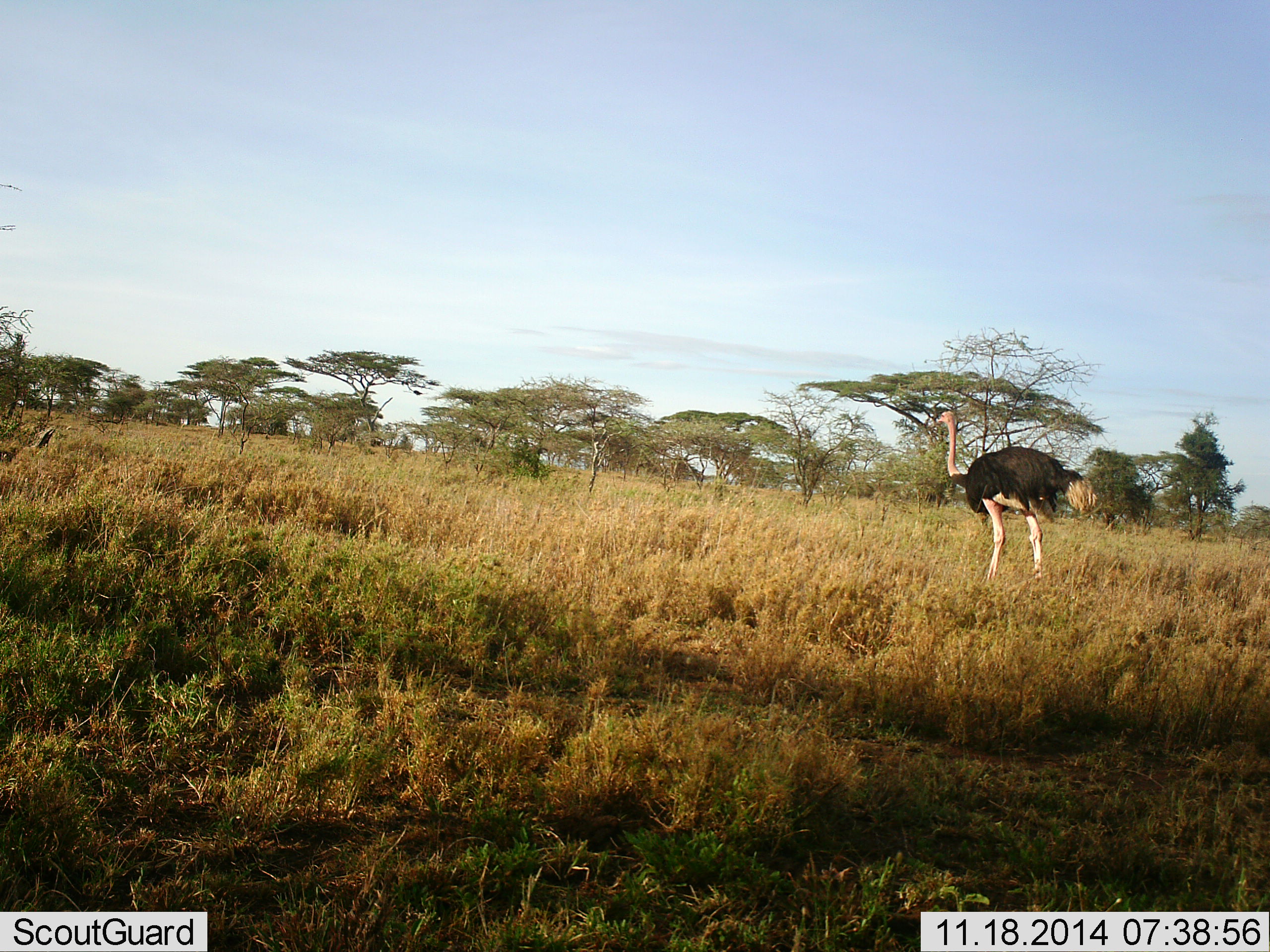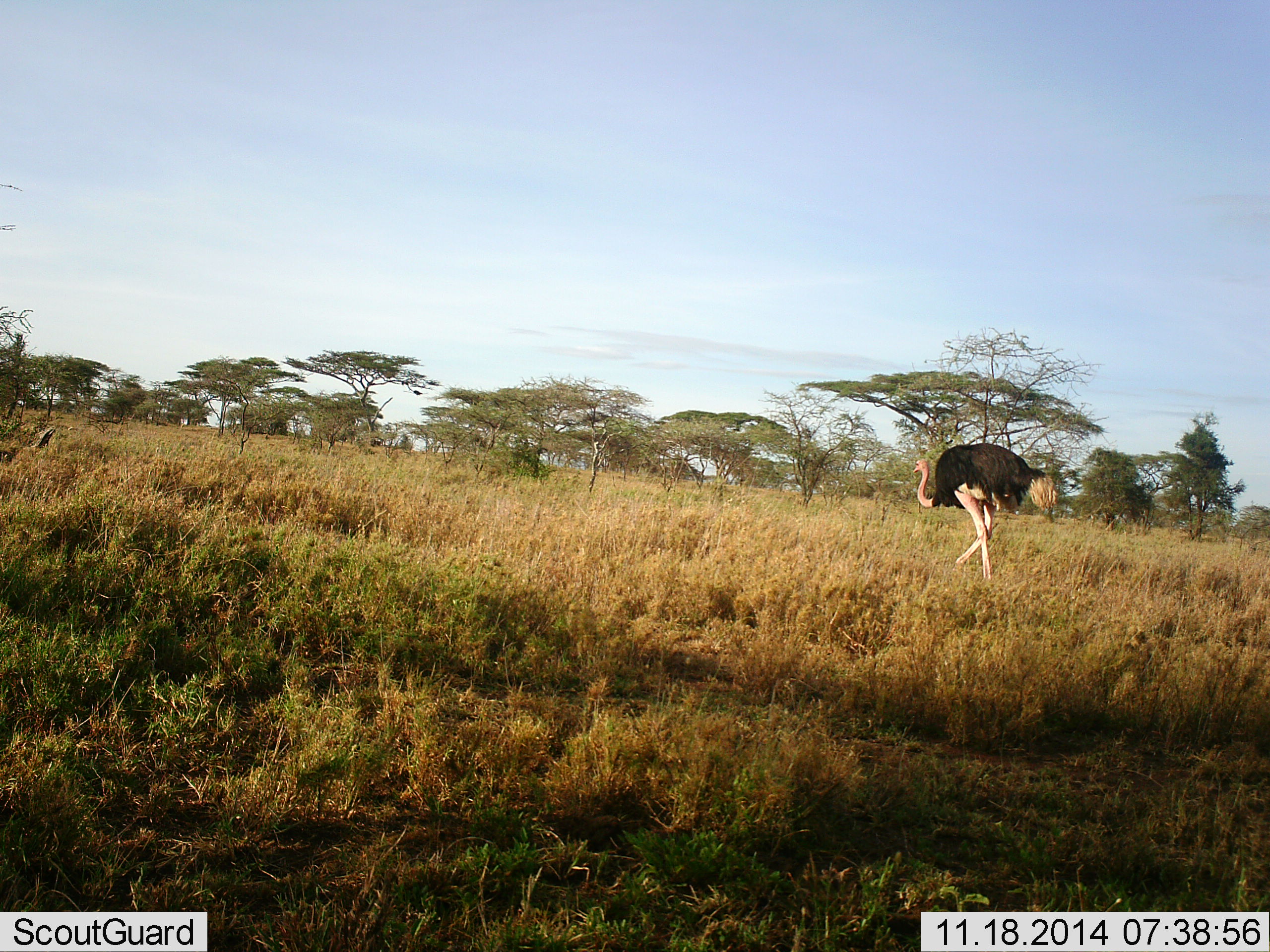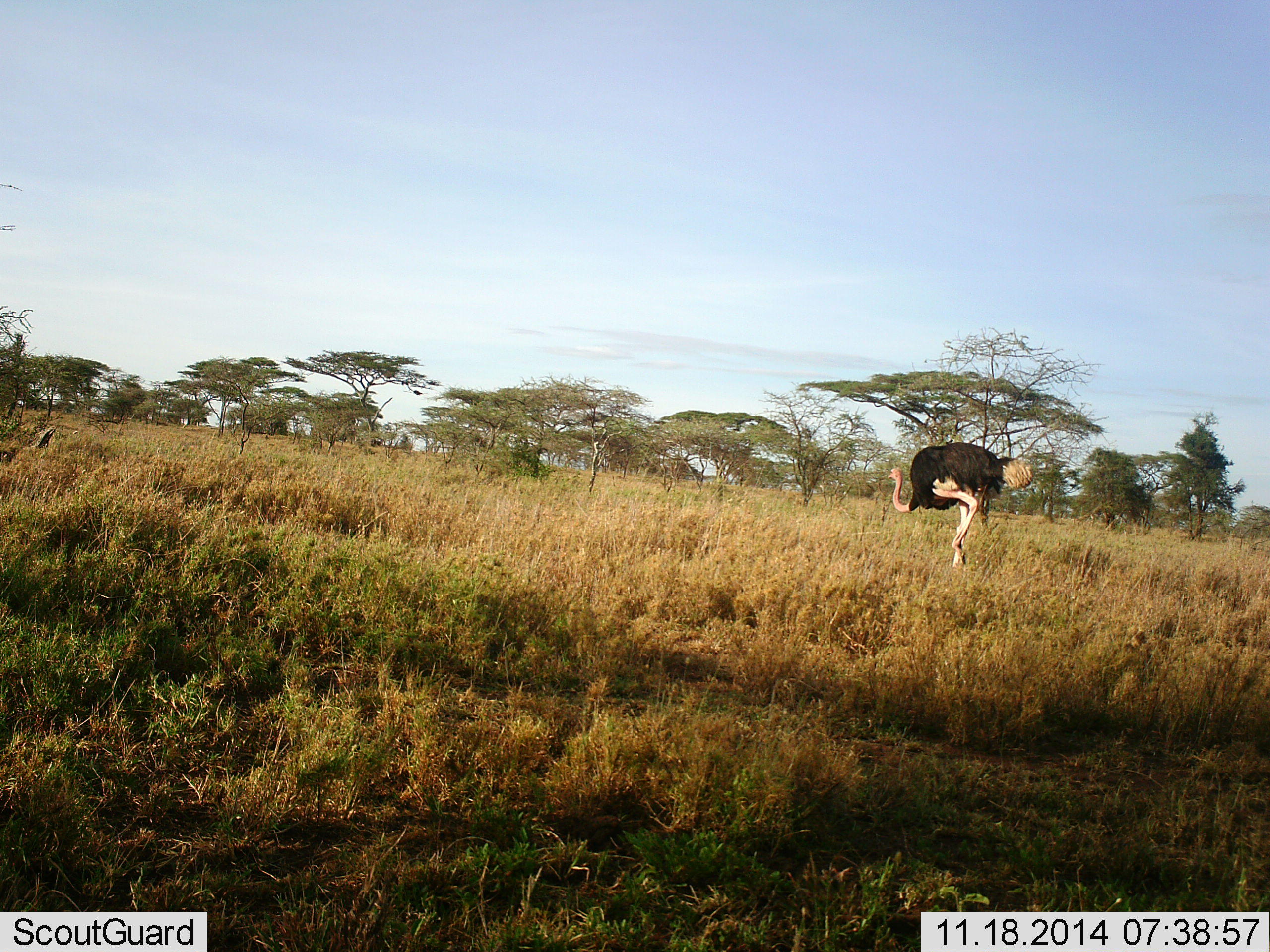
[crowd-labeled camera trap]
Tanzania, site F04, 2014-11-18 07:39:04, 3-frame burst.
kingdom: Animalia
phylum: Chordata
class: Aves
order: Struthioniformes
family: Struthionidae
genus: Struthio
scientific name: Struthio camelus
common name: ostrich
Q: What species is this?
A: Ostrich (Struthio camelus).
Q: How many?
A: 1.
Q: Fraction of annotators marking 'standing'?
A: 20%.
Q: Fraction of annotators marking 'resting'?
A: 0%.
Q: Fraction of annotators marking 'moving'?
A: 100%.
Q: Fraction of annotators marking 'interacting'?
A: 0%.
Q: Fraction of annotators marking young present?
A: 0%.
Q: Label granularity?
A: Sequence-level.